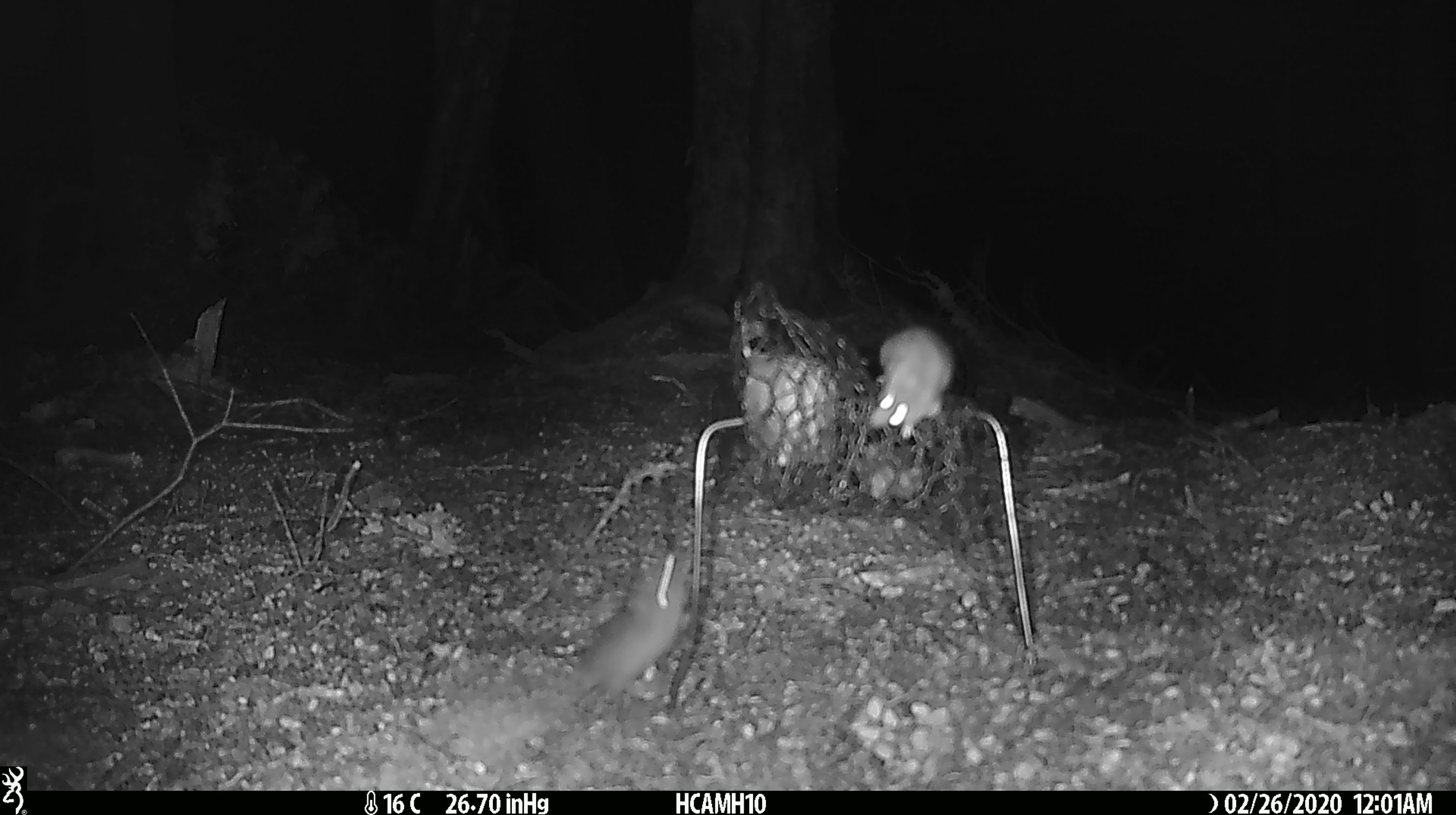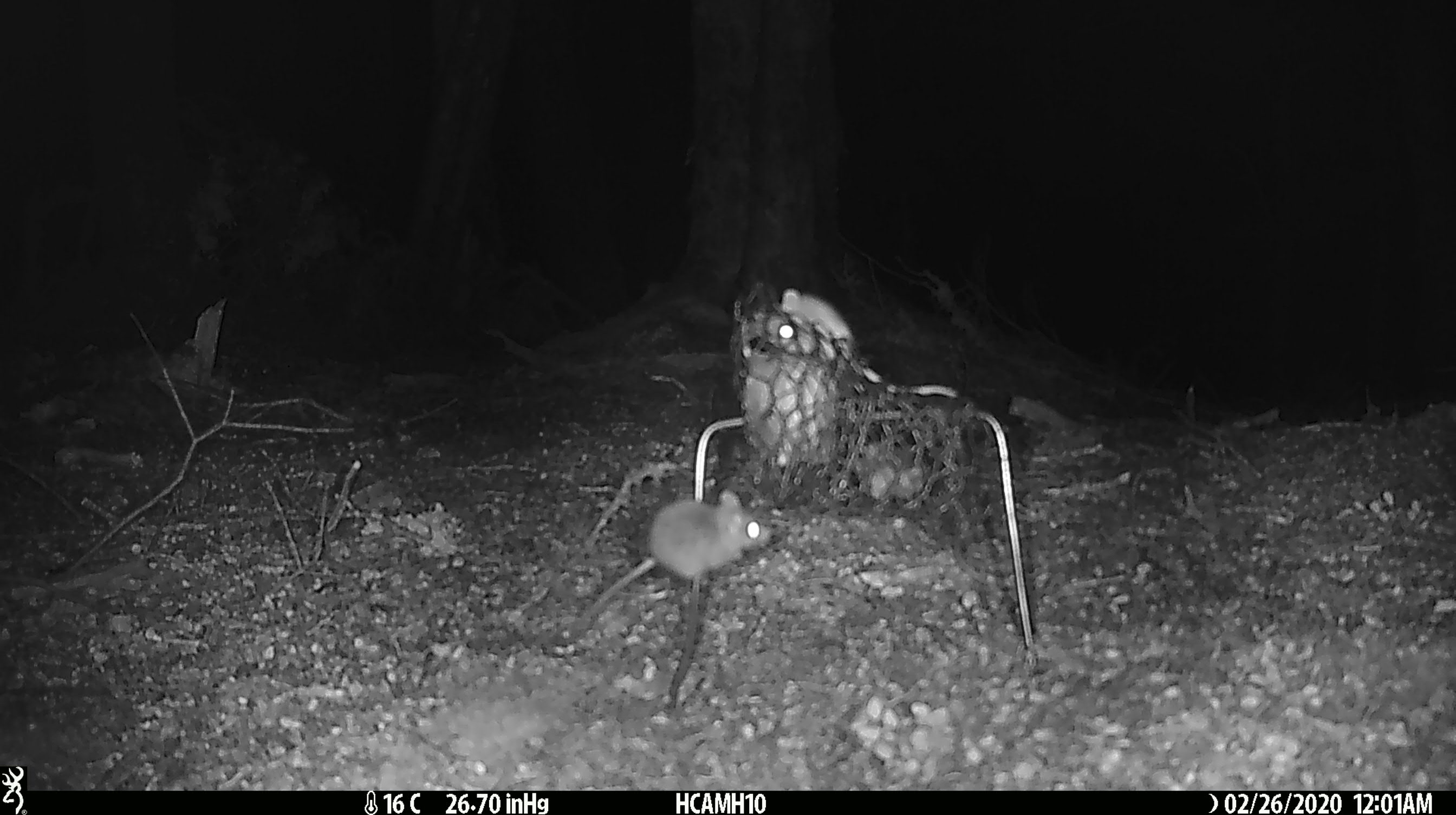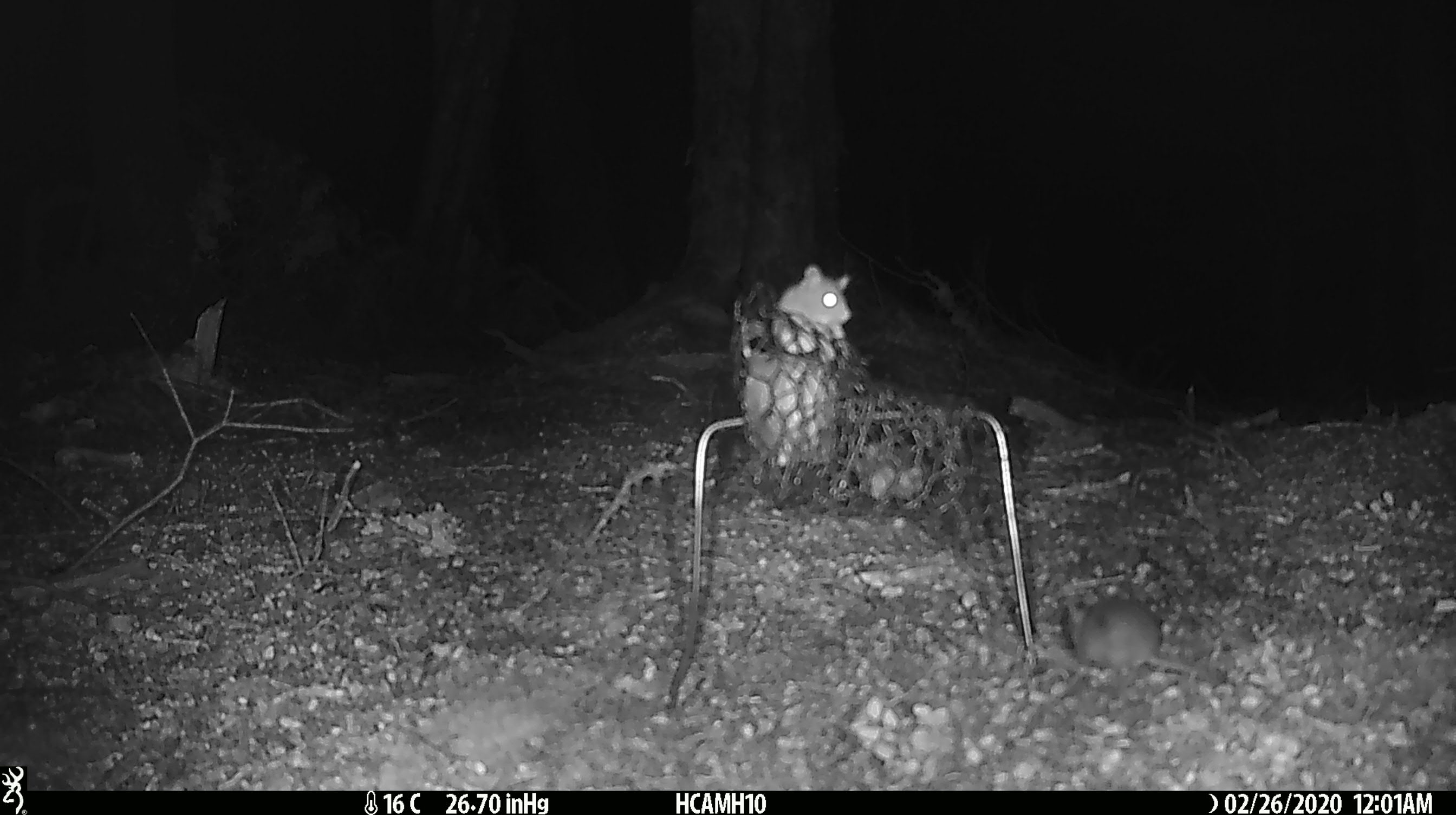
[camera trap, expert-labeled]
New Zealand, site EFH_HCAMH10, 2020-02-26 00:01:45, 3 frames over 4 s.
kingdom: Animalia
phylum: Chordata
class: Mammalia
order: Rodentia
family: Muridae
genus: Mus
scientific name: Mus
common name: mouse